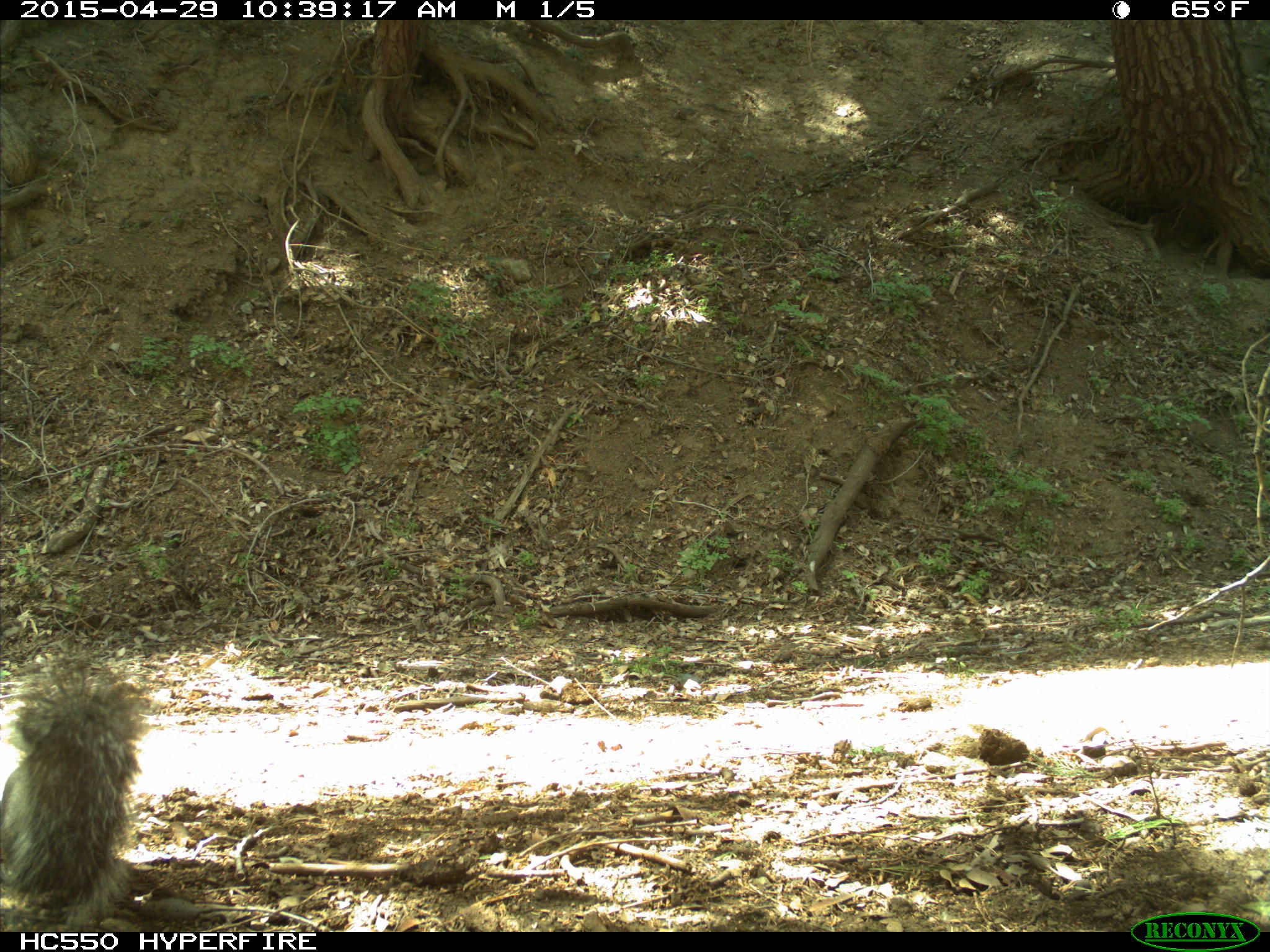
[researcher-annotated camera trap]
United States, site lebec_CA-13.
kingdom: Animalia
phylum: Chordata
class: Mammalia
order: Rodentia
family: Sciuridae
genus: Sciurus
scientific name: Sciurus carolinensis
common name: eastern gray squirrel